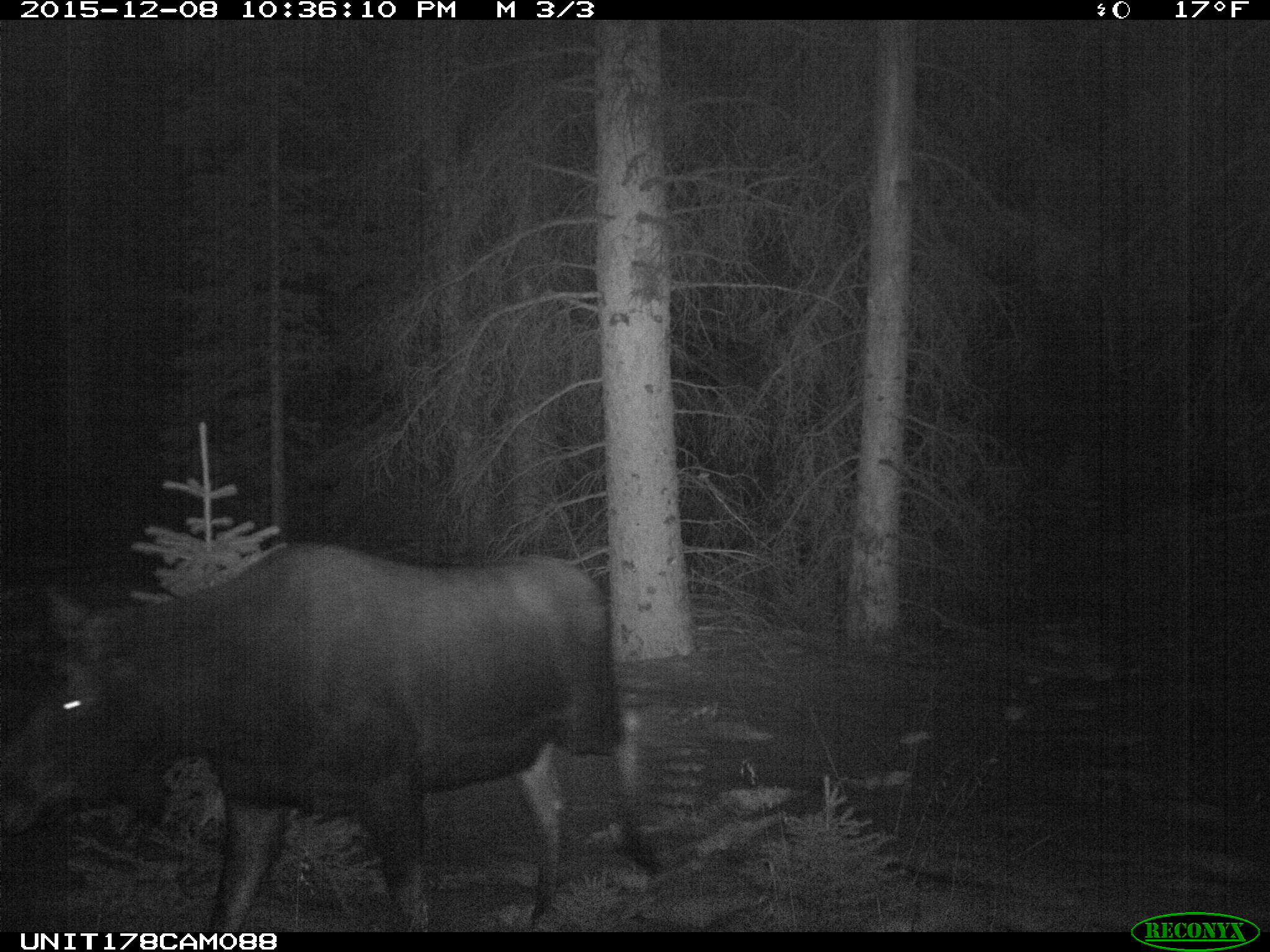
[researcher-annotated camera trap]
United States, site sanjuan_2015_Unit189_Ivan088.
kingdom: Animalia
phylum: Chordata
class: Mammalia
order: Artiodactyla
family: Cervidae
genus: Alces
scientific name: Alces alces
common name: moose